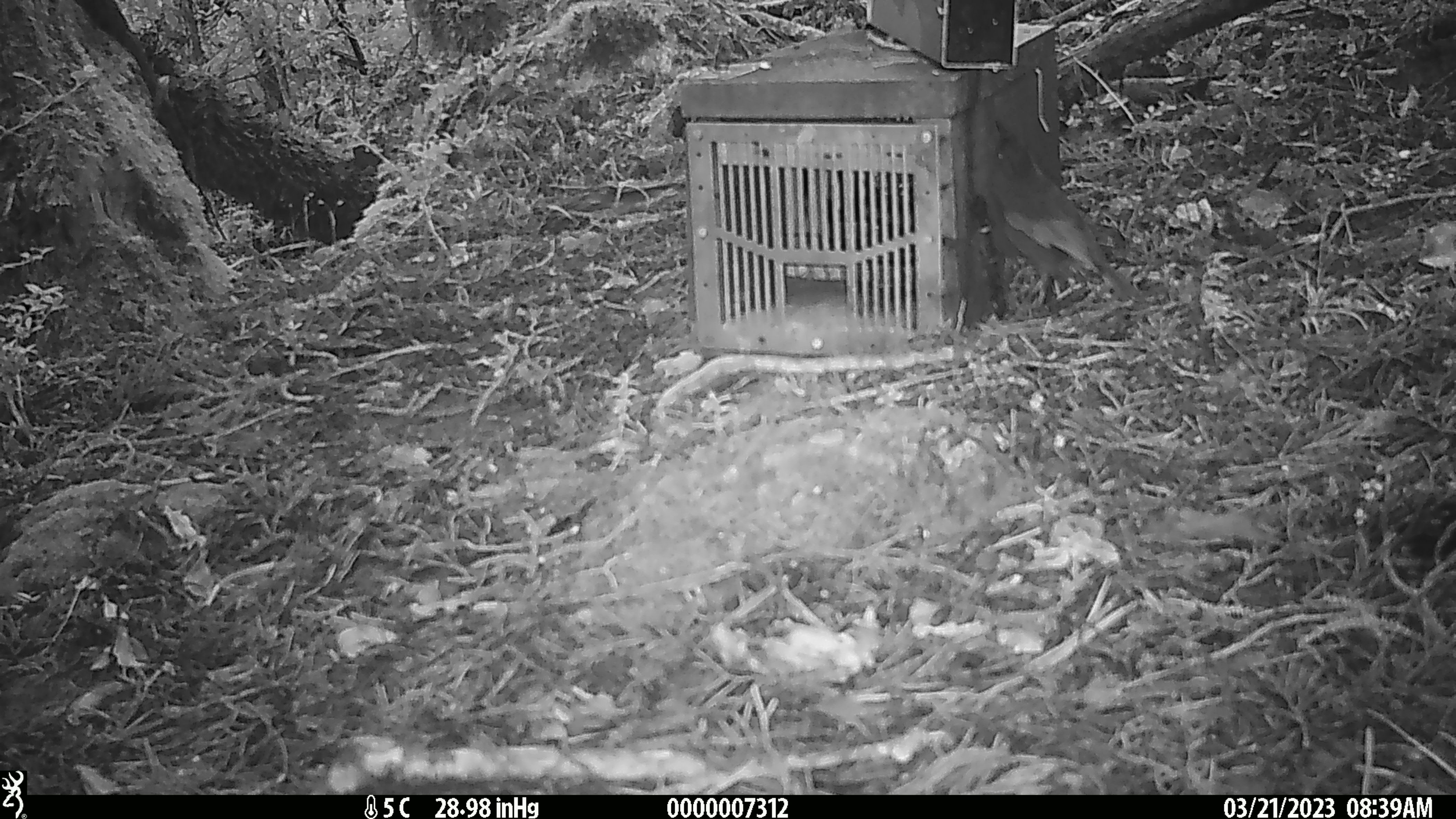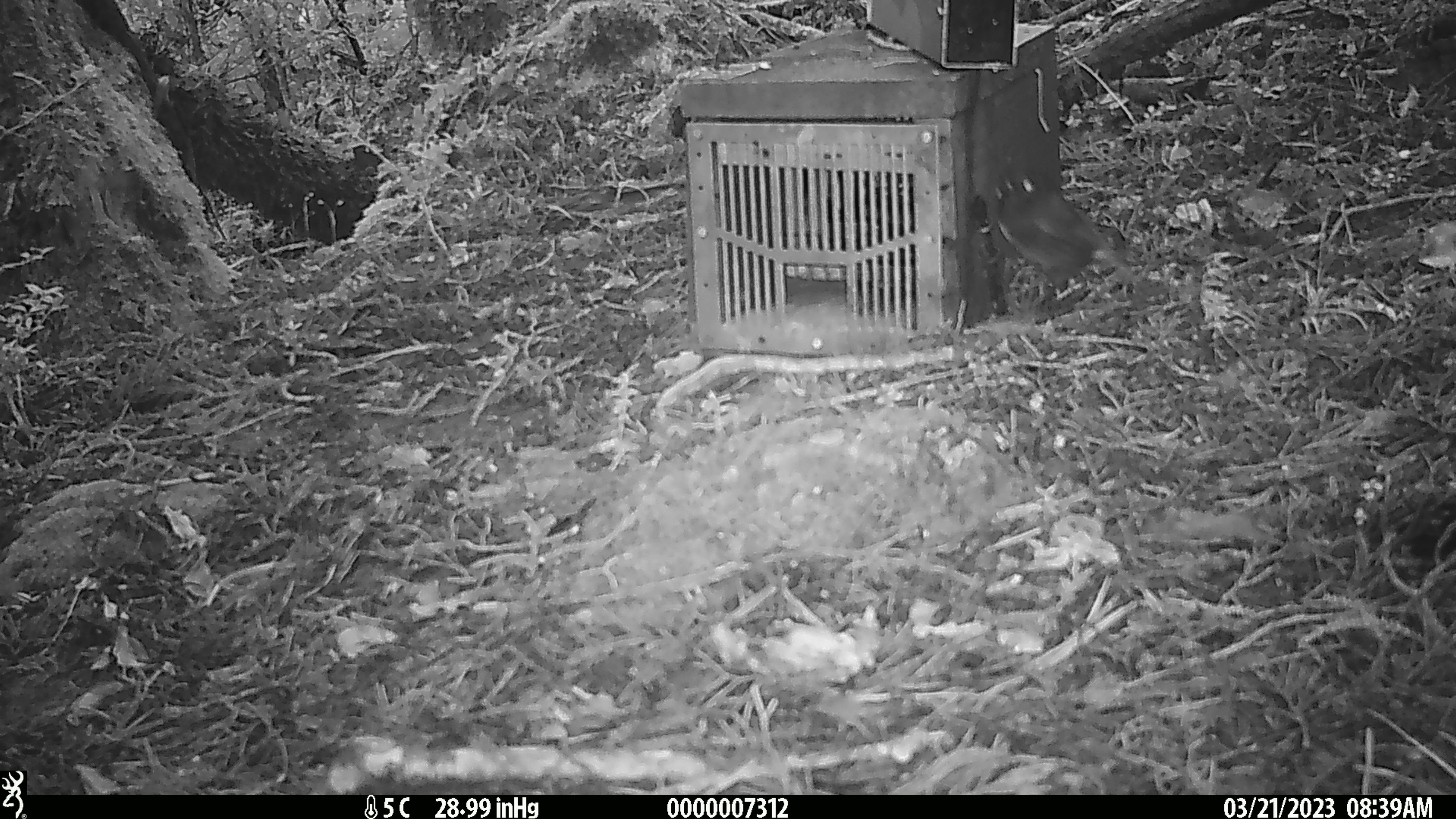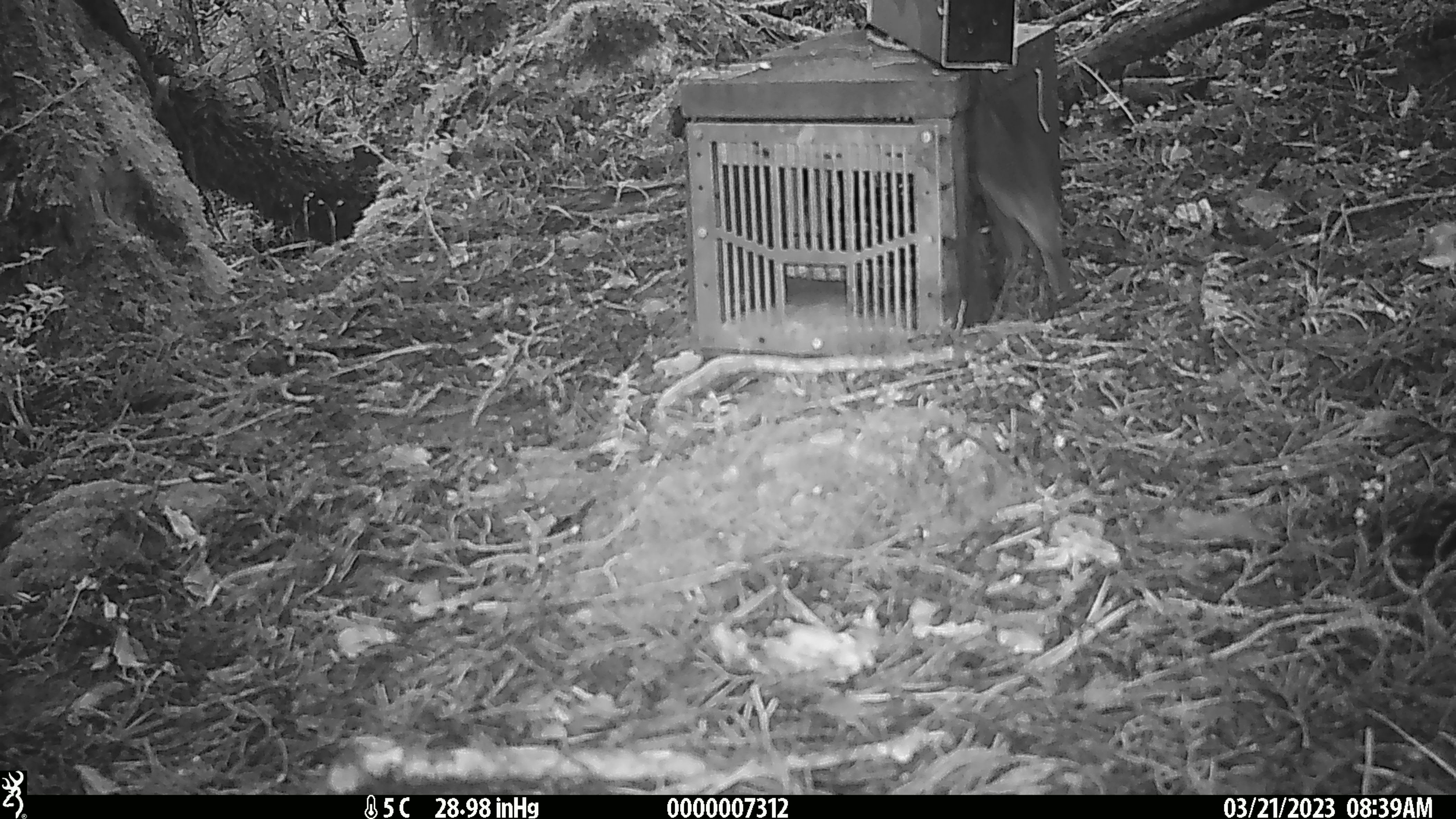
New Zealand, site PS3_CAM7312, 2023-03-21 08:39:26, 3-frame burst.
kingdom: Animalia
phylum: Chordata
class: Aves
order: Passeriformes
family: Petroicidae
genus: Petroica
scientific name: Petroica australis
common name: new zealand robin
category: robin